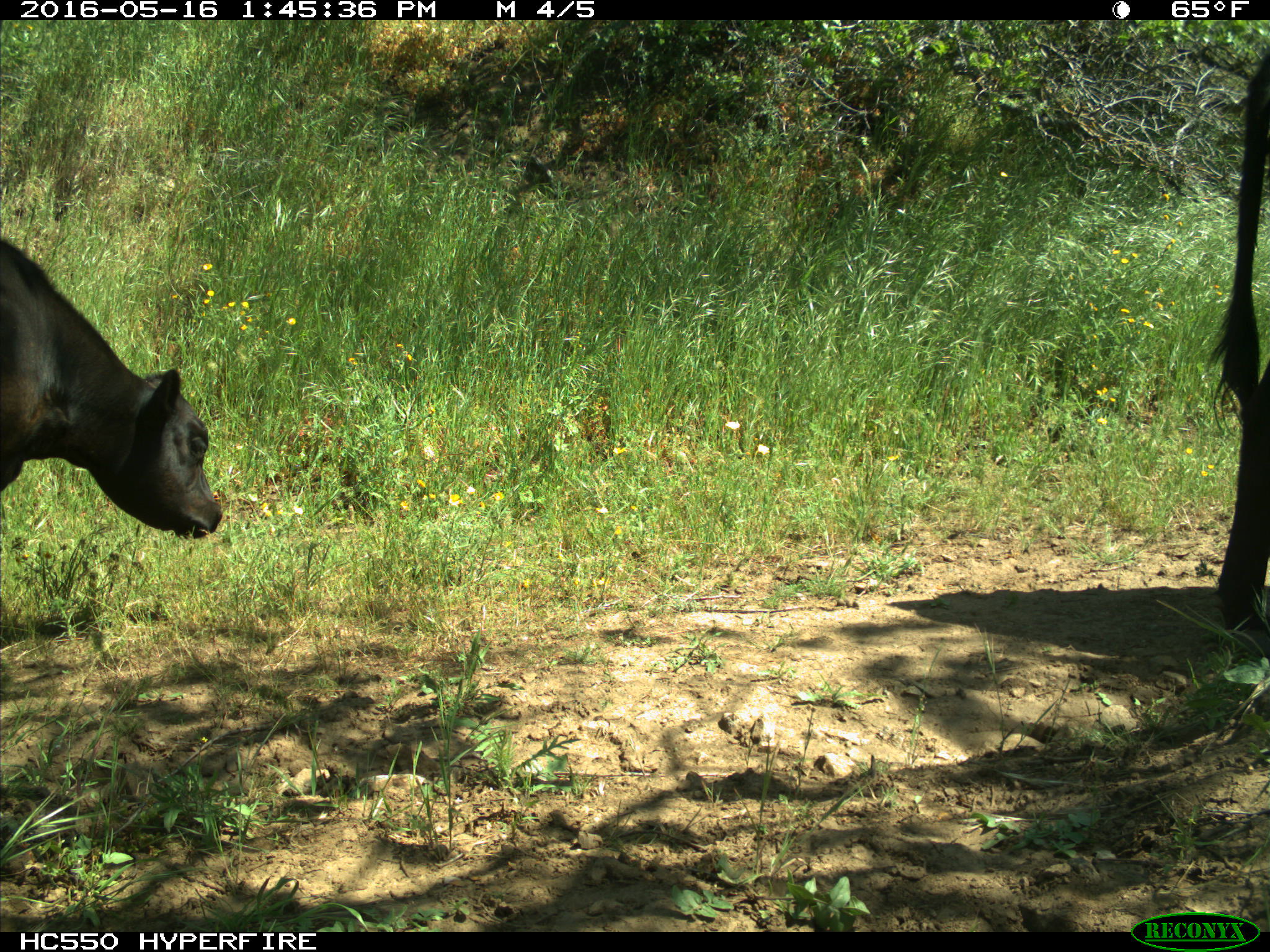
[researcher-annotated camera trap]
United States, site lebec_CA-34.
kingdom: Animalia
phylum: Chordata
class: Mammalia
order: Artiodactyla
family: Bovidae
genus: Bos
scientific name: Bos taurus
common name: domestic cow